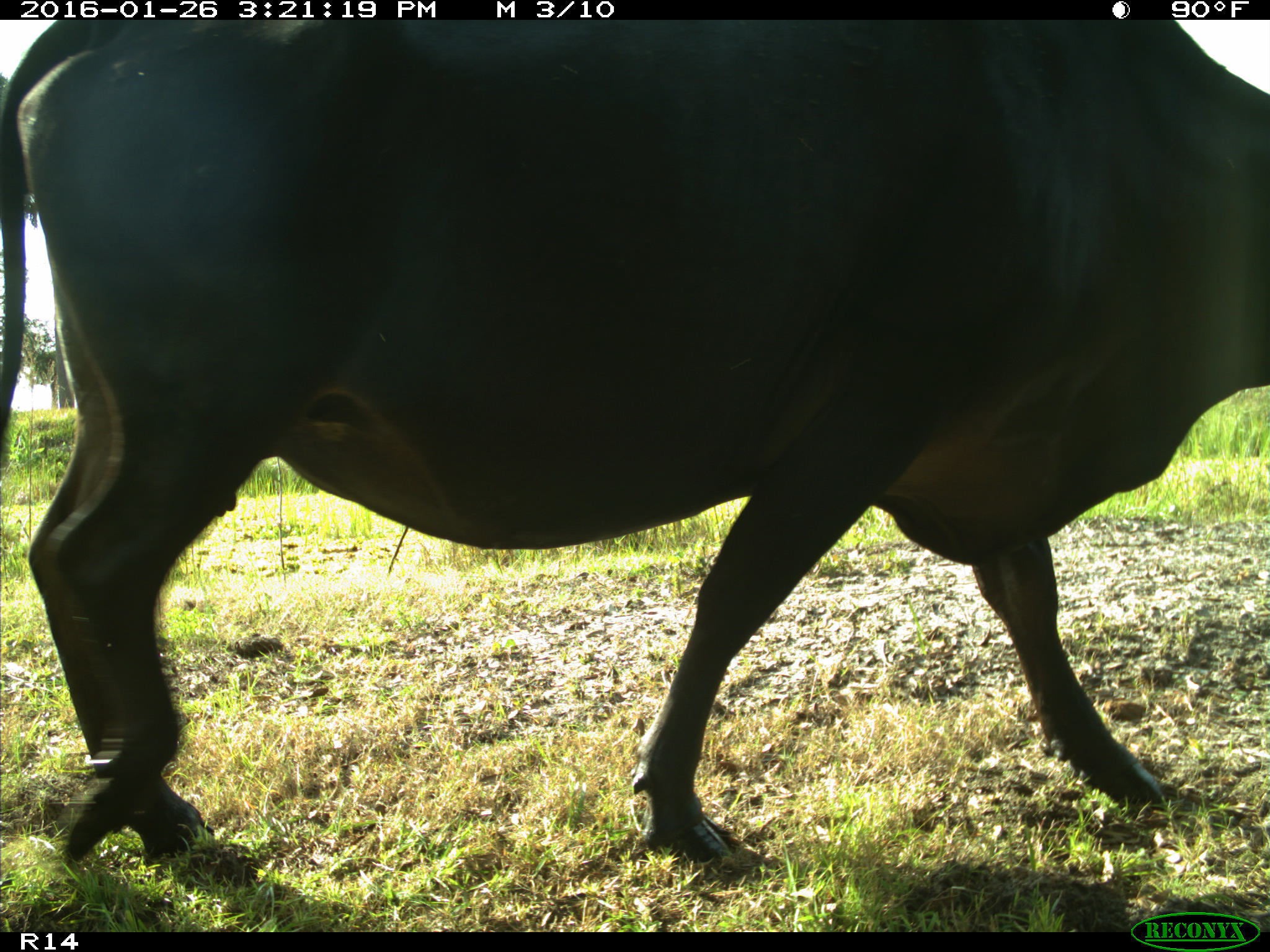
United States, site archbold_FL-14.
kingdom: Animalia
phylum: Chordata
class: Mammalia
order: Artiodactyla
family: Bovidae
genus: Bos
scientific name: Bos taurus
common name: domestic cow